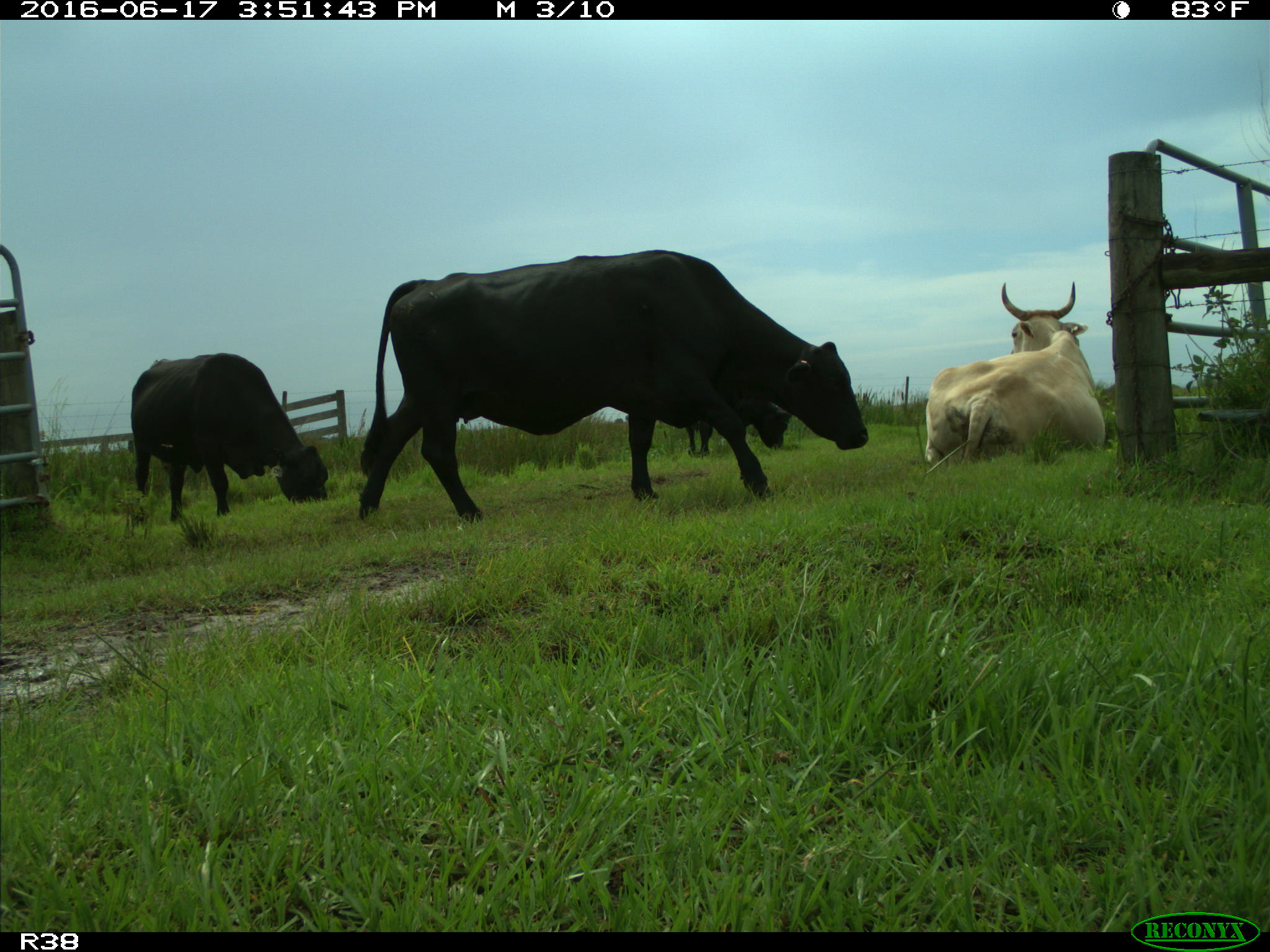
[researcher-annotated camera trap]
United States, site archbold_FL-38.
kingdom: Animalia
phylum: Chordata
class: Mammalia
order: Artiodactyla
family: Bovidae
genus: Bos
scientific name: Bos taurus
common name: domestic cow